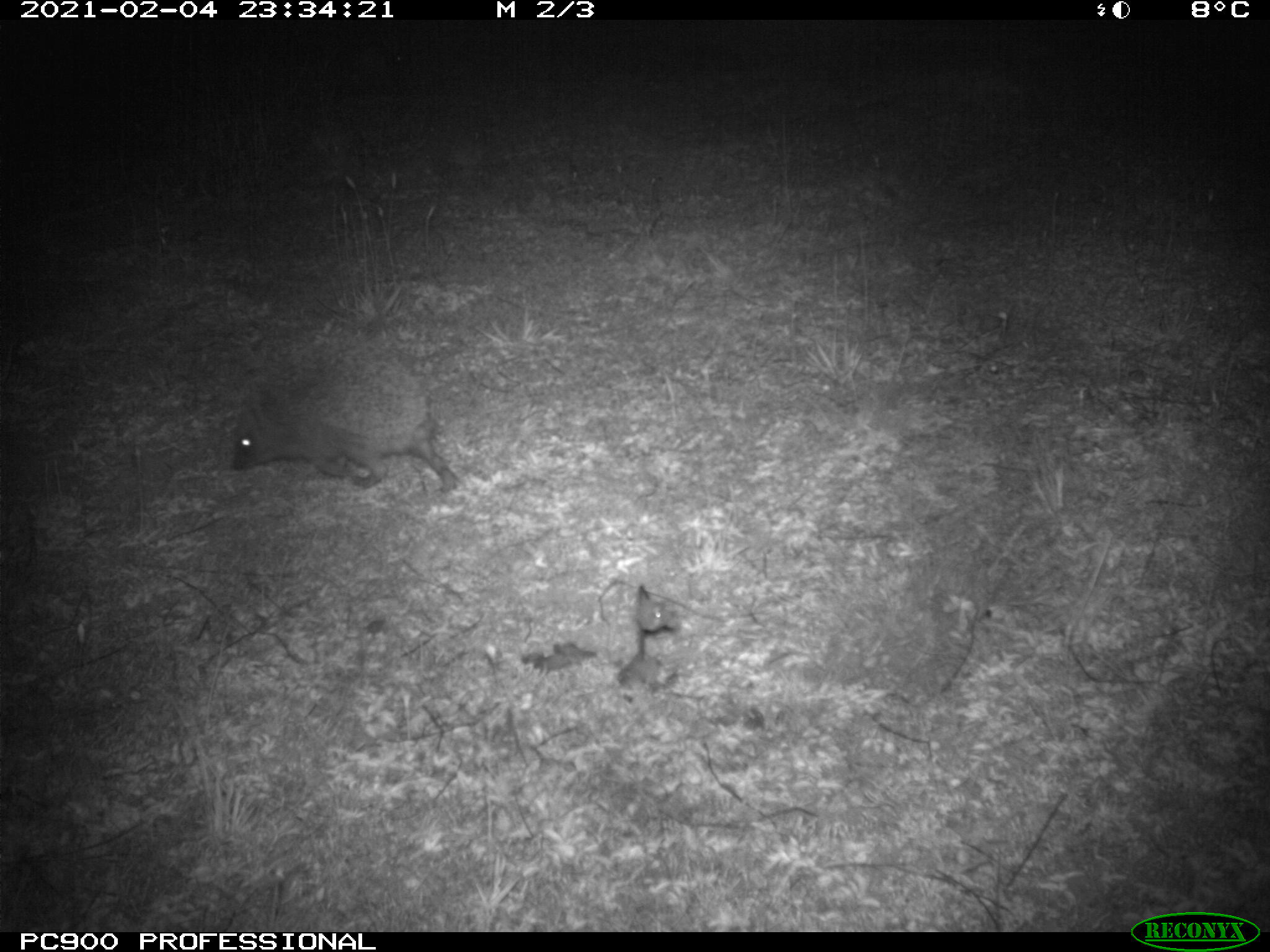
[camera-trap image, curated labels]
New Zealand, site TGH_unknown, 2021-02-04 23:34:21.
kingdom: Animalia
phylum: Chordata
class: Mammalia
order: Eulipotyphla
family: Erinaceidae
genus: Erinaceus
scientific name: Erinaceus europaeus europaeus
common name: european hedgehog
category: hedgehog